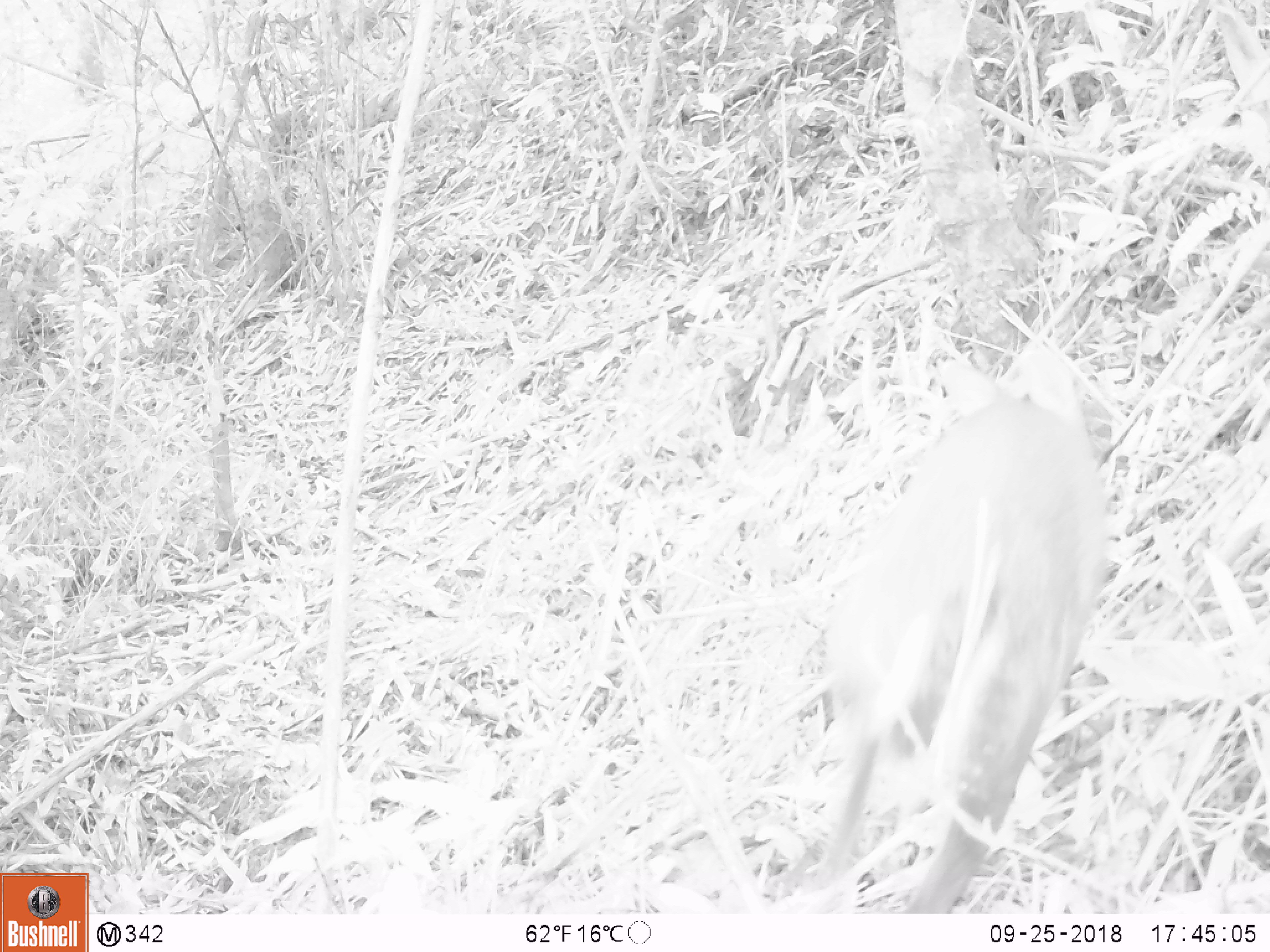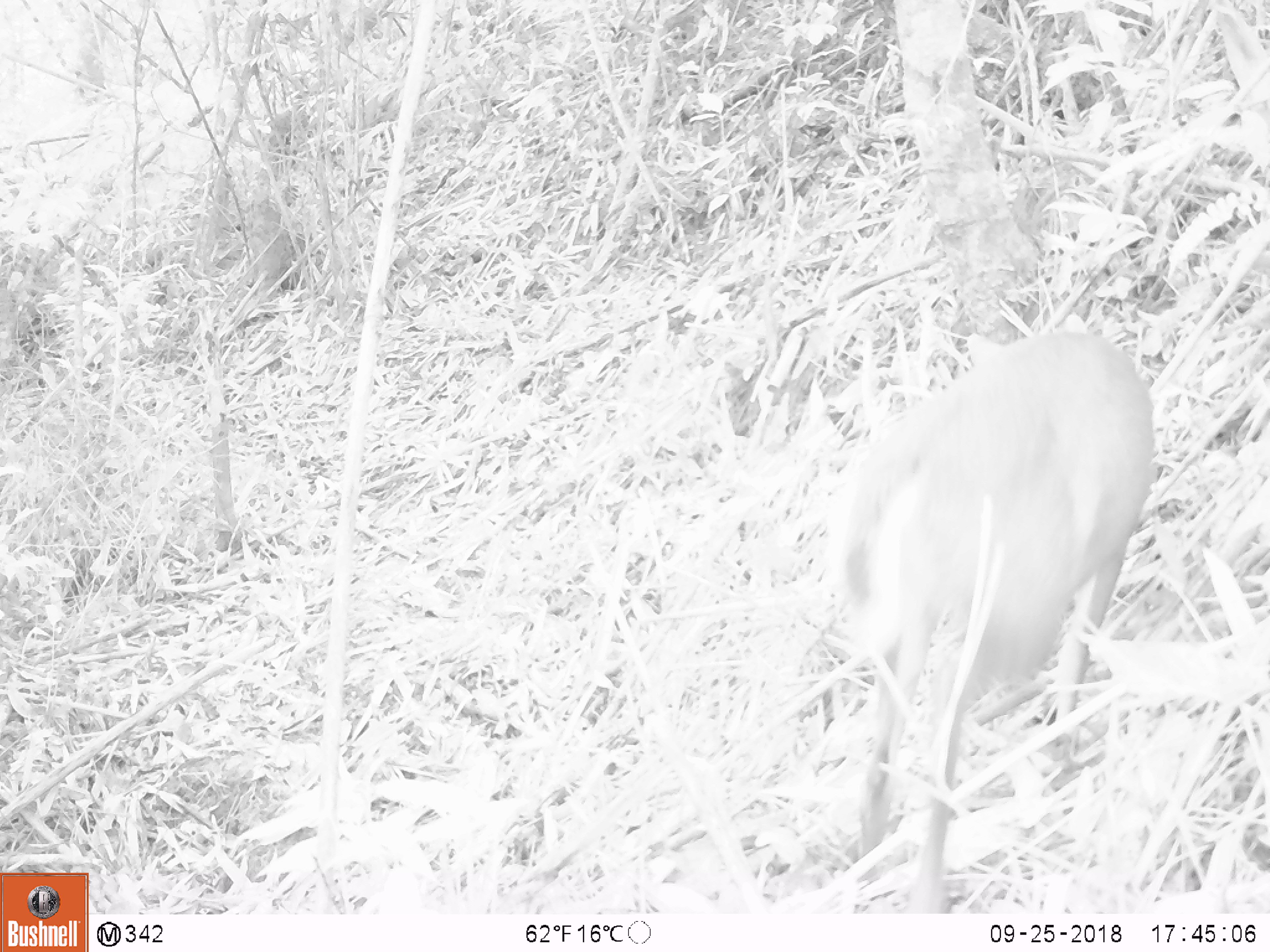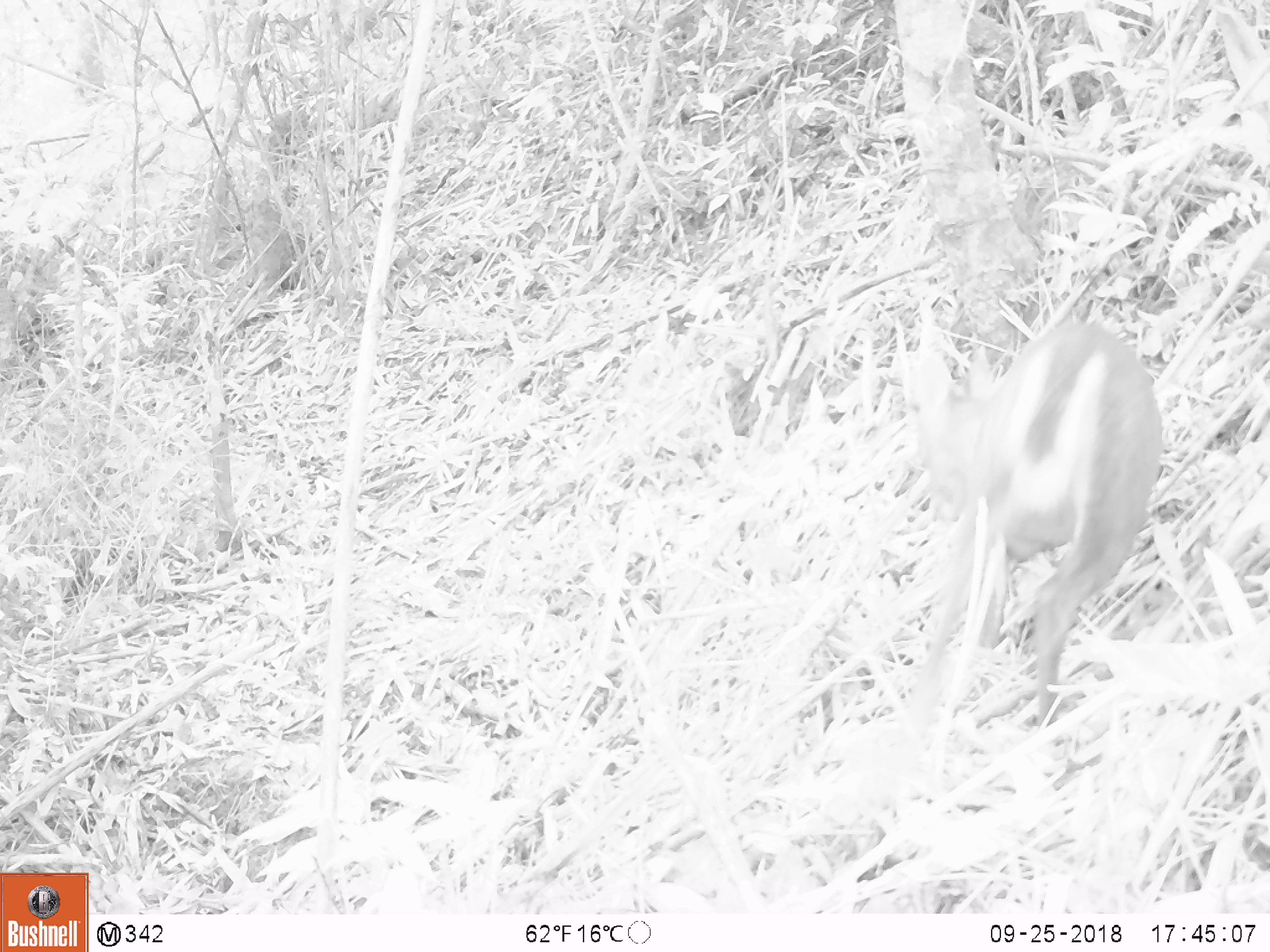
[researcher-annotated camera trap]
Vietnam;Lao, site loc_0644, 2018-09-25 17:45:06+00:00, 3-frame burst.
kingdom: Animalia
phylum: Chordata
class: Mammalia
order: Artiodactyla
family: Cervidae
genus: Muntiacus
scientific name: Muntiacus rooseveltorum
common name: roosevelt's muntjac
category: roosevelts muntjac group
Roosevelts muntjac group (roosevelt's muntjac) (Muntiacus rooseveltorum). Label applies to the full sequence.